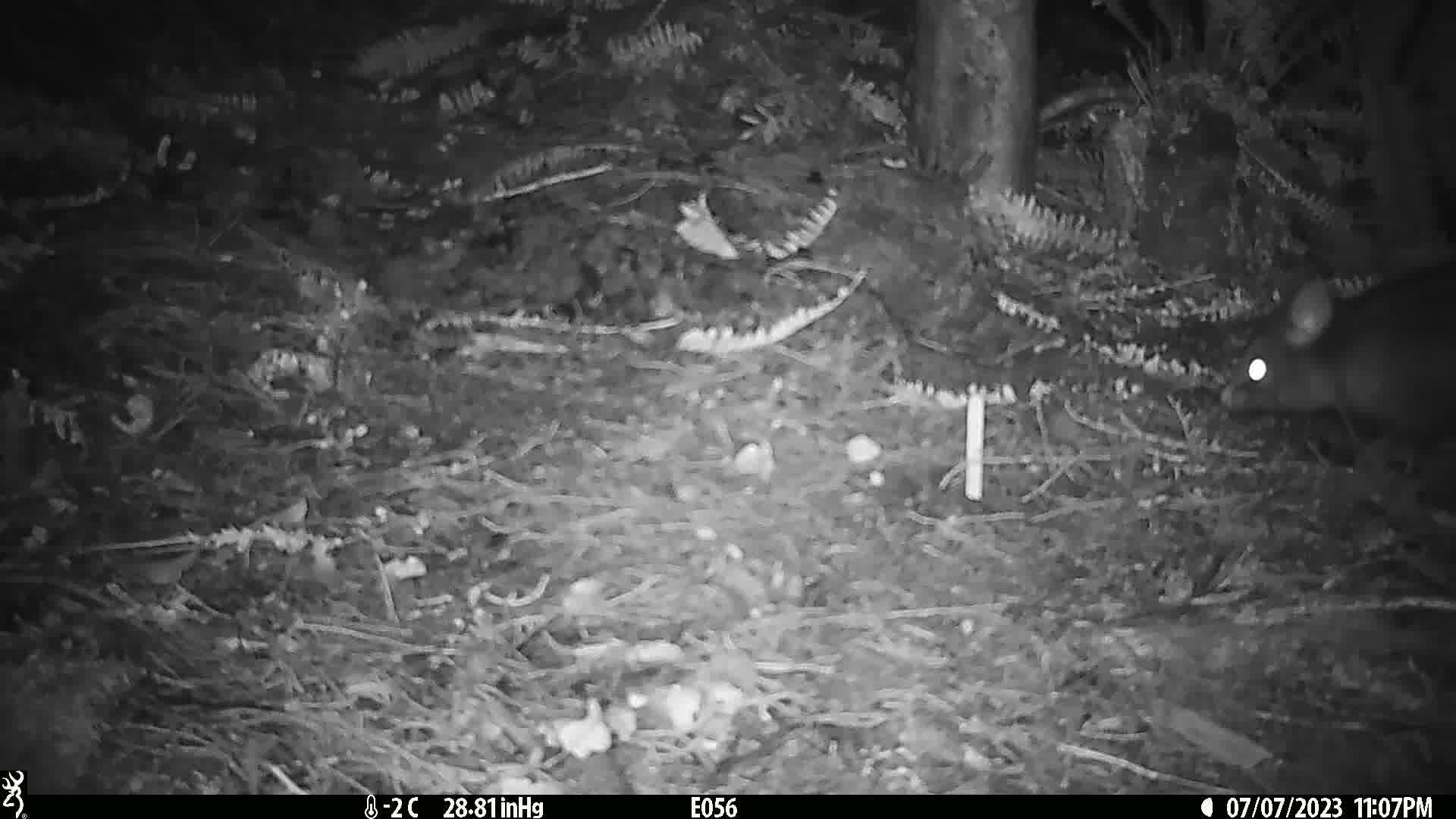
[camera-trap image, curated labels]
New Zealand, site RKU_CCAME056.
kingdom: Animalia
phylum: Chordata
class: Mammalia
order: Diprotodontia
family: Phalangeridae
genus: Trichosurus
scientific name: Trichosurus vulpecula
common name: common brushtail possum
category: possum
Possum (common brushtail possum) (Trichosurus vulpecula).